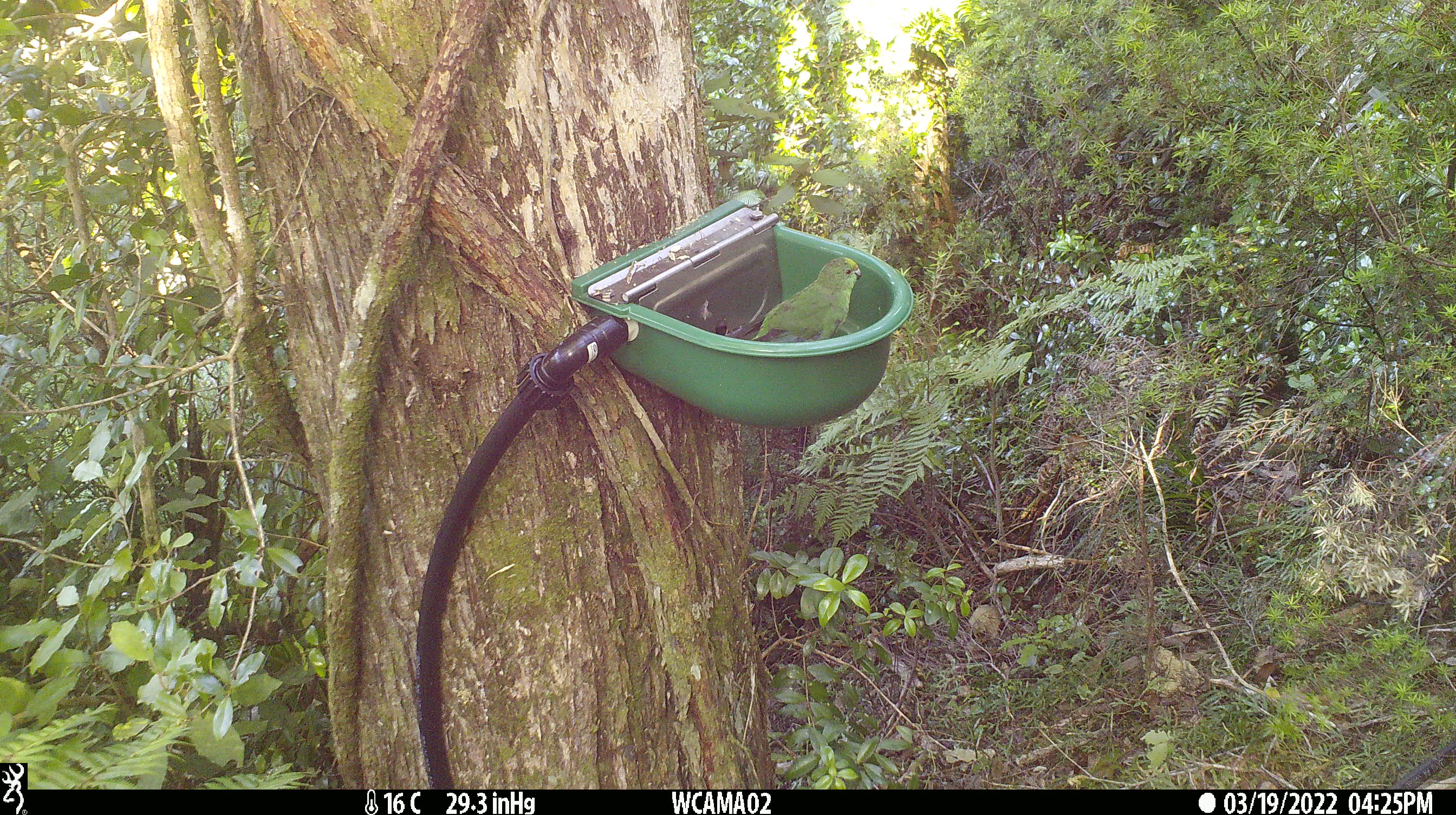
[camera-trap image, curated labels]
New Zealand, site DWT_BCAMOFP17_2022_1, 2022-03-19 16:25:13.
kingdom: Animalia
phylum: Chordata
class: Aves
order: Psittaciformes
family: Psittaculidae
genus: Cyanoramphus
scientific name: Cyanoramphus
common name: parakeet